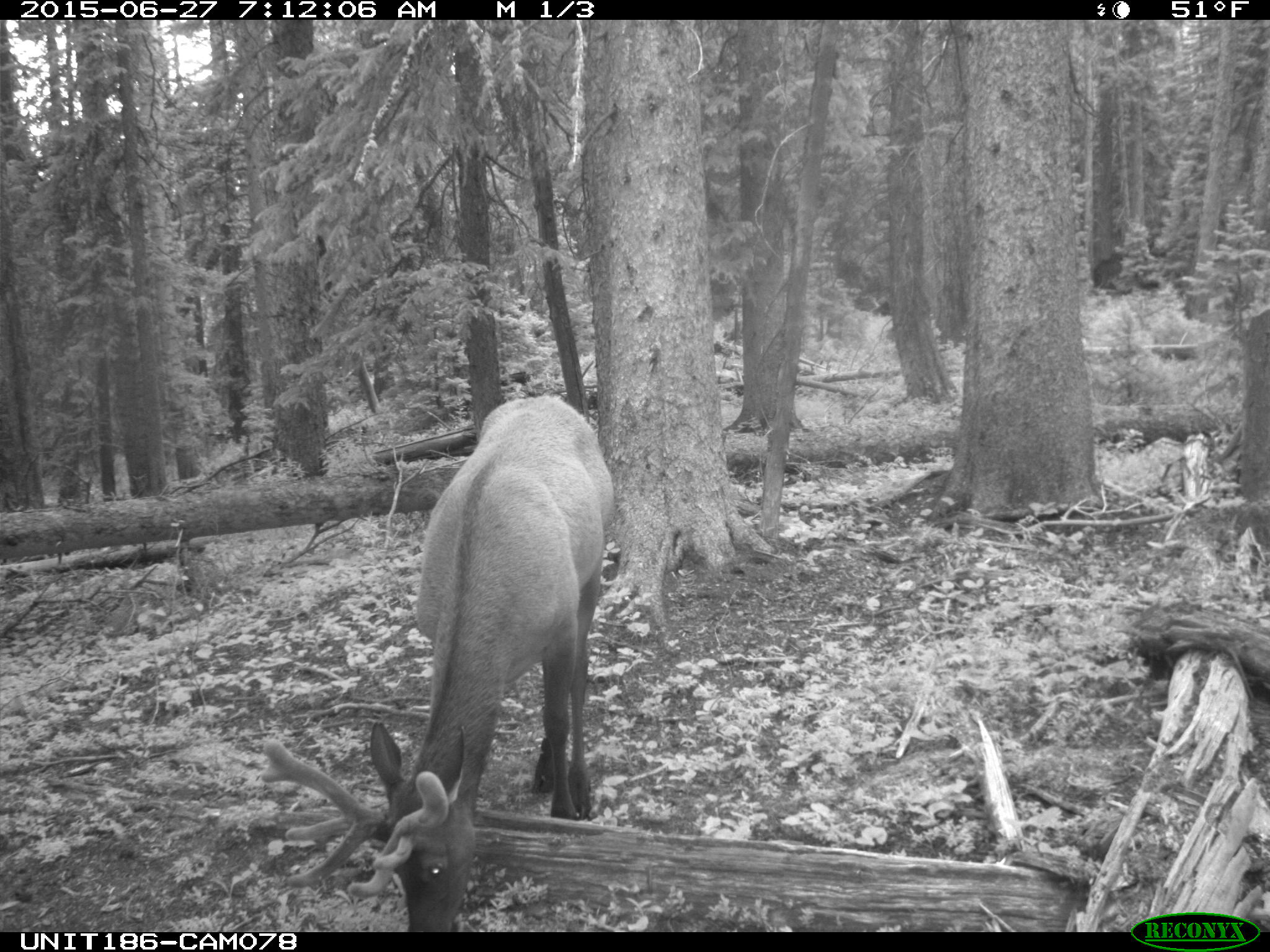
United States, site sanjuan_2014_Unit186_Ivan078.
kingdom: Animalia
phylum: Chordata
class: Mammalia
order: Artiodactyla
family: Cervidae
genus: Cervus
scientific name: Cervus elaphus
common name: red deer